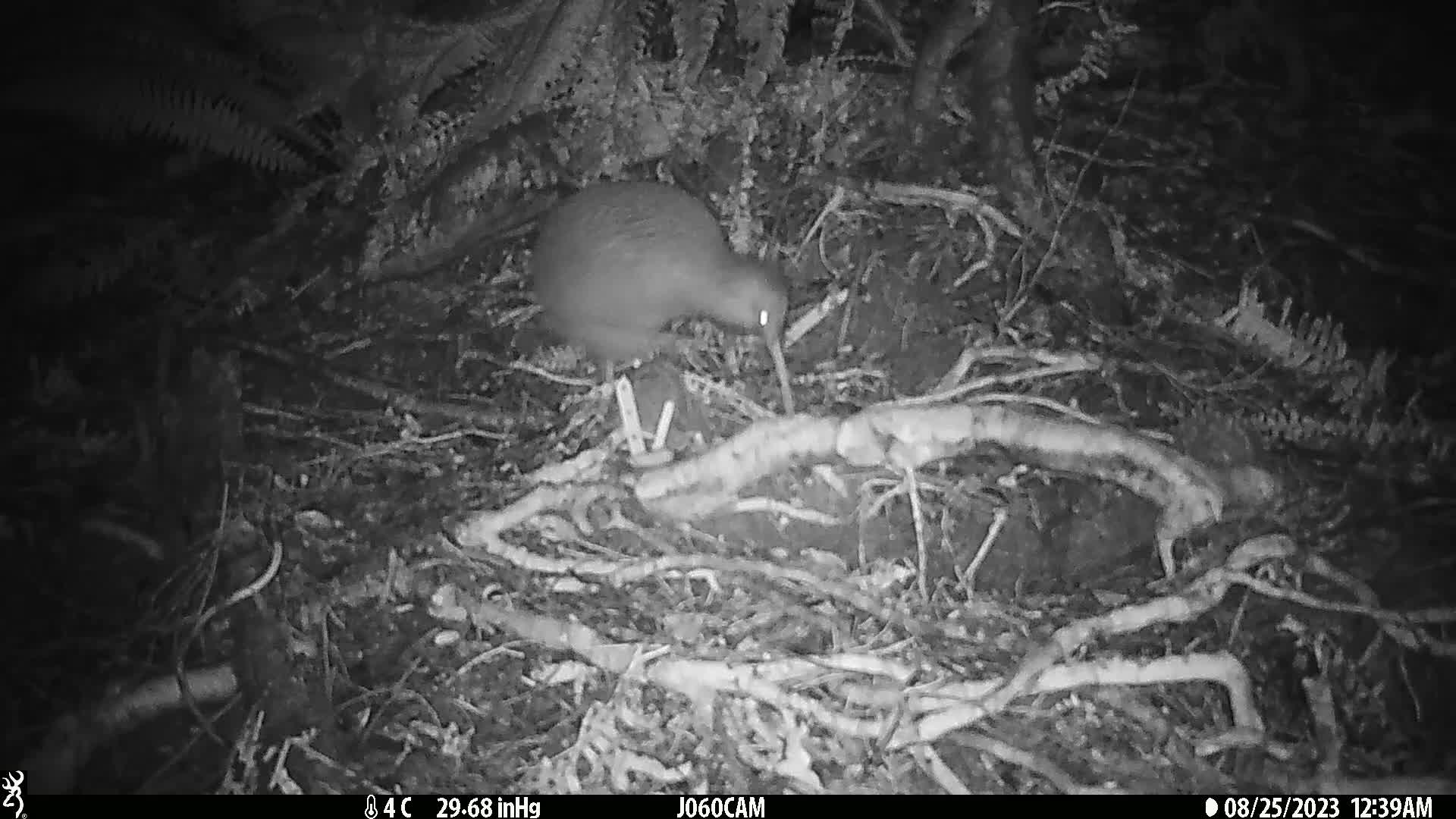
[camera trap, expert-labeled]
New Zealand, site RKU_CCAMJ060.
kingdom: Animalia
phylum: Chordata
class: Aves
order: Apterygiformes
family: Apterygidae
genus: Apteryx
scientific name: Apteryx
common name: kiwi